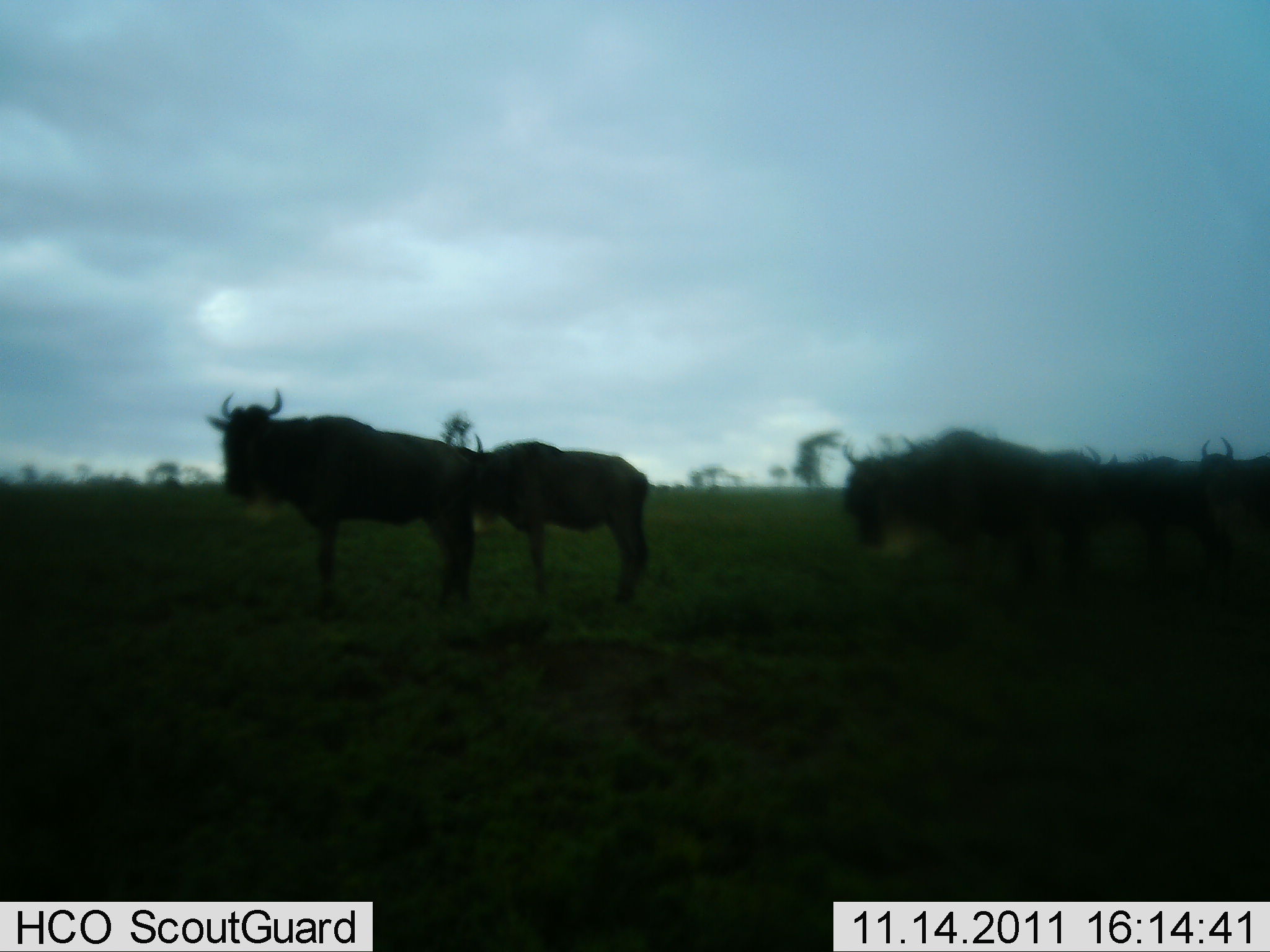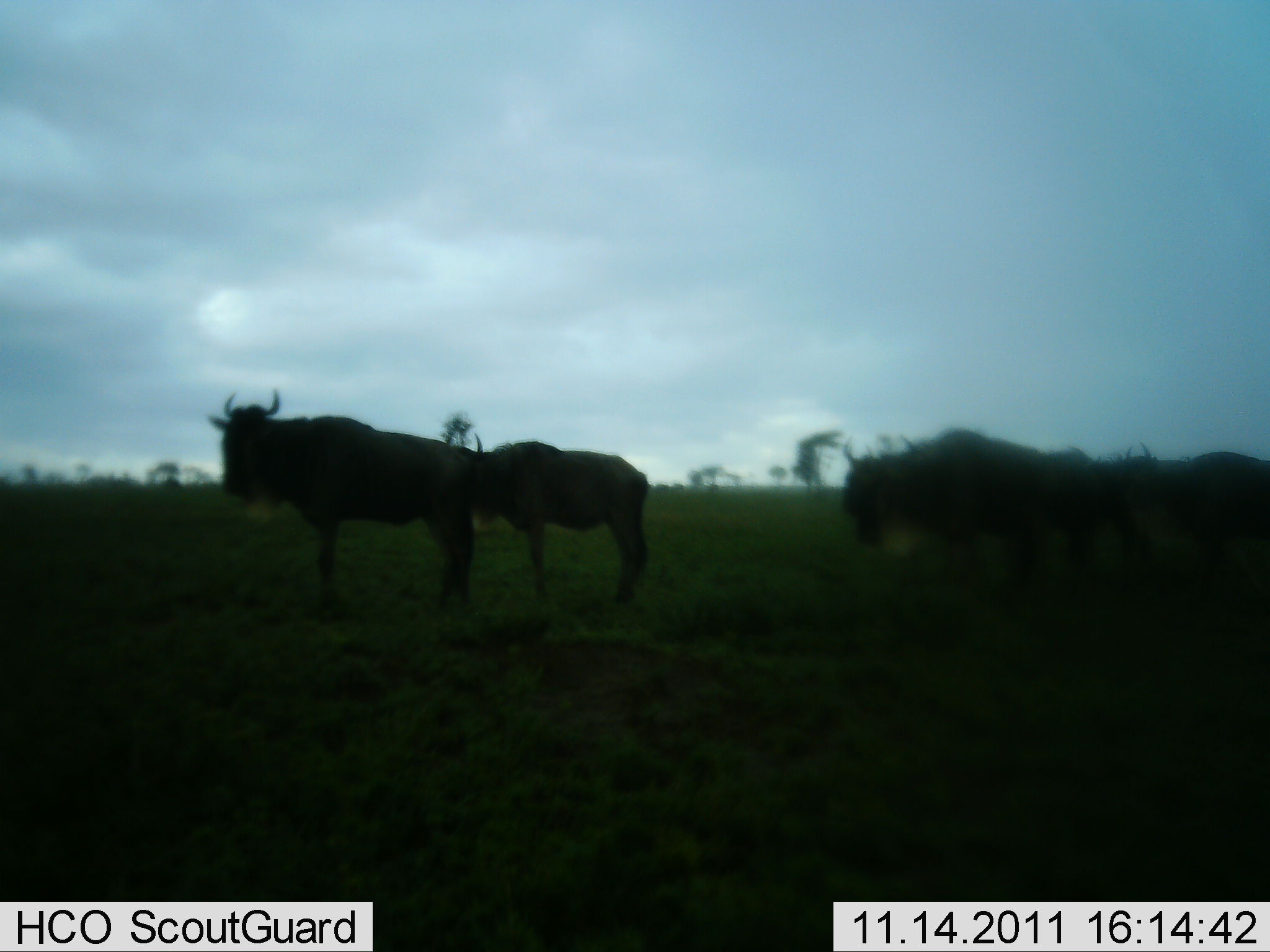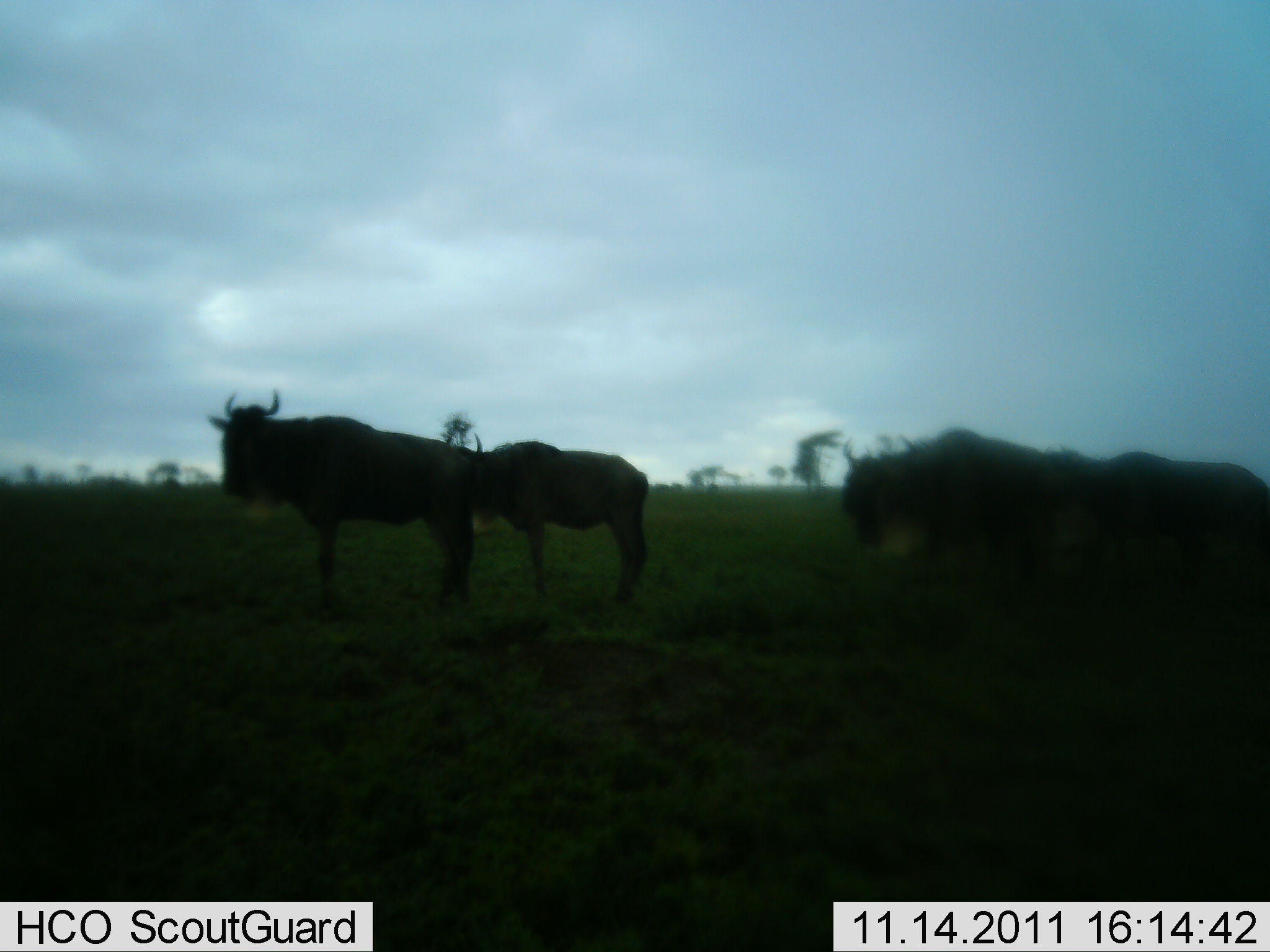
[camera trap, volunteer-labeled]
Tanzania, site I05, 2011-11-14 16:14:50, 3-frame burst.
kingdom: Animalia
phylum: Chordata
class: Mammalia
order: Artiodactyla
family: Bovidae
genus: Connochaetes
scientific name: Connochaetes taurinus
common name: blue wildebeest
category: wildebeest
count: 5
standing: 90%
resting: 0%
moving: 50%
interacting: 0%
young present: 0%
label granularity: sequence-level